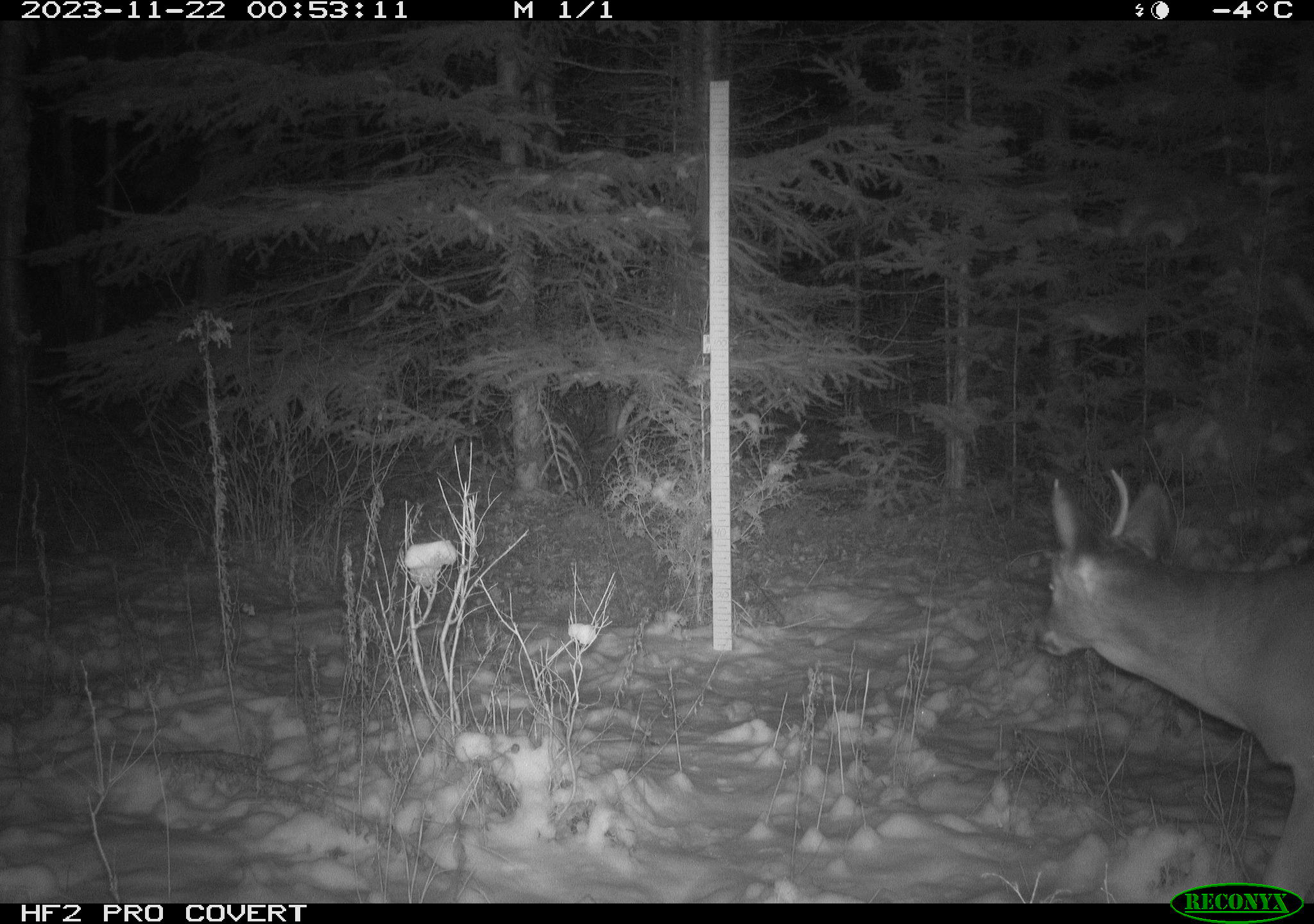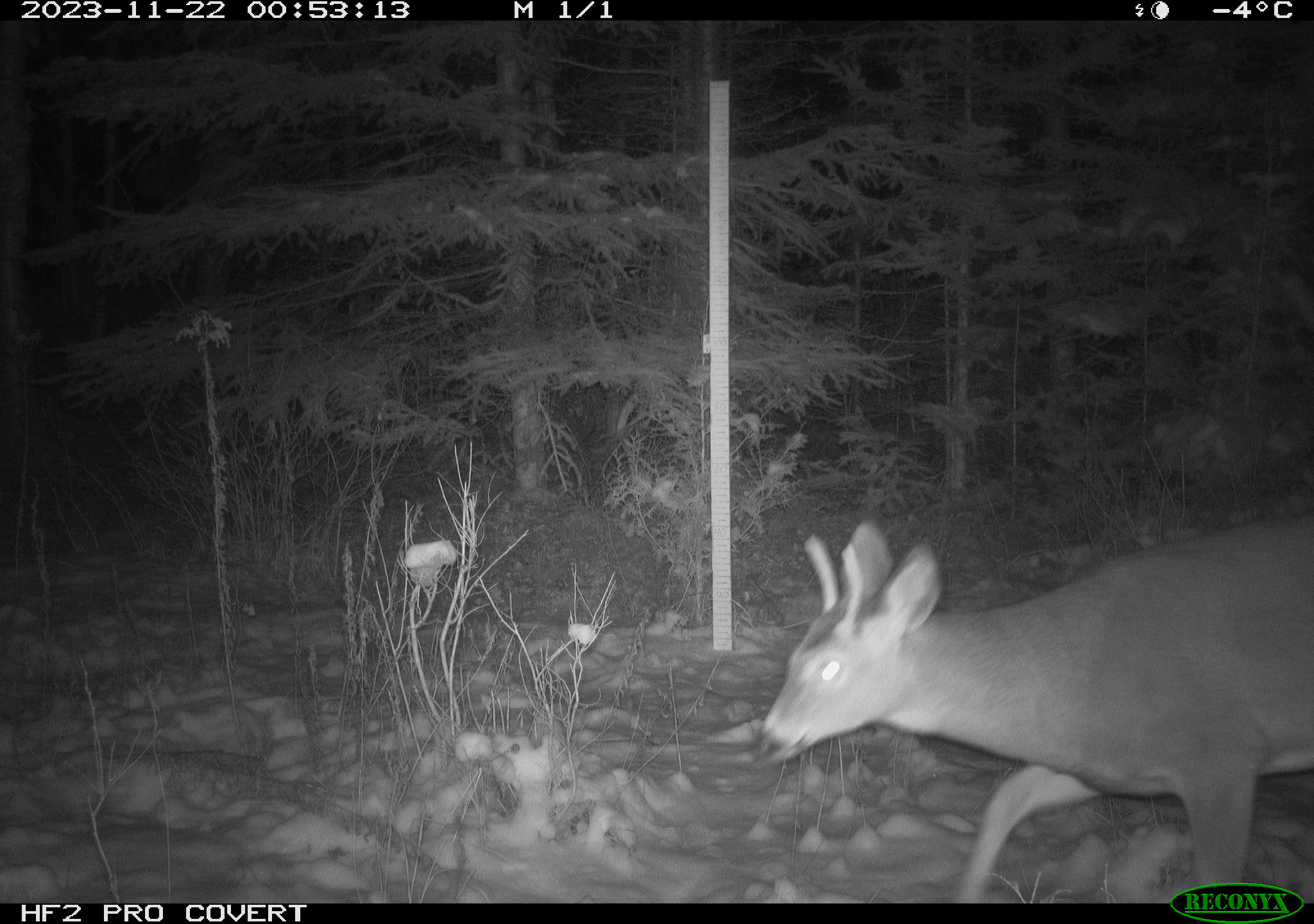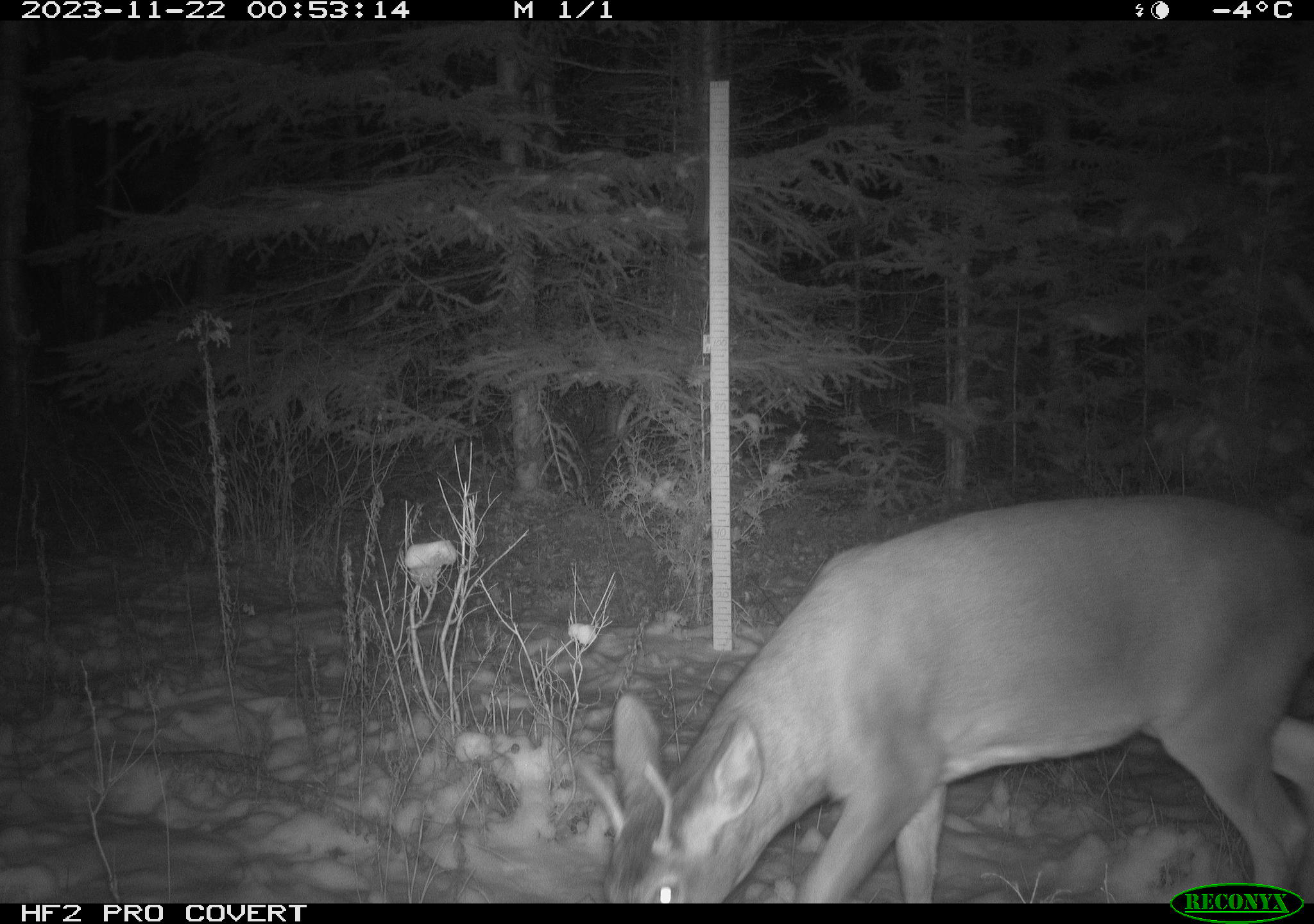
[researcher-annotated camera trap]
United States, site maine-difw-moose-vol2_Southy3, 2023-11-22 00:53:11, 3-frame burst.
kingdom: Animalia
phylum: Chordata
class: Mammalia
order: Artiodactyla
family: Cervidae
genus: Odocoileus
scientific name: Odocoileus virginianus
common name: white-tailed deer